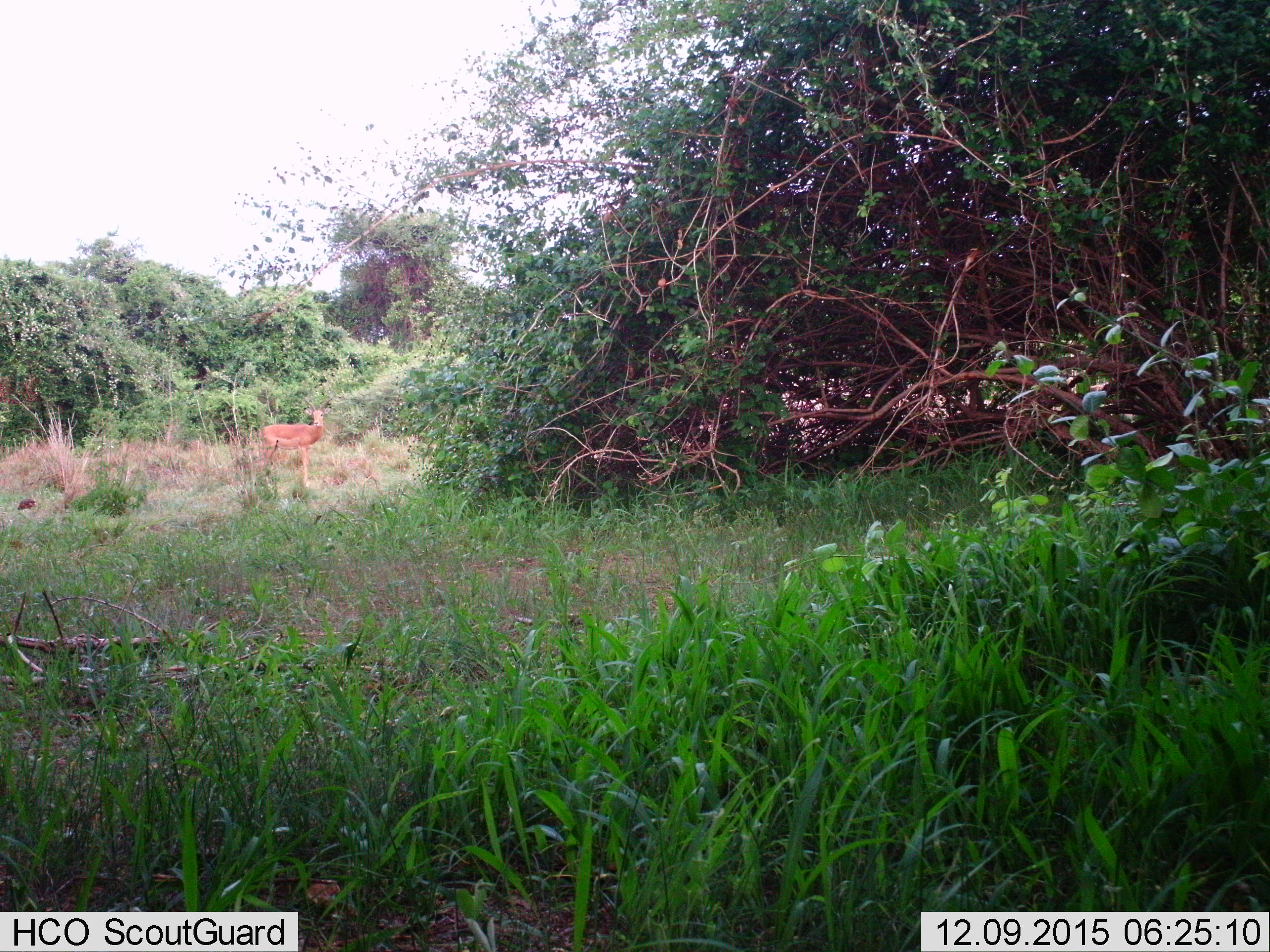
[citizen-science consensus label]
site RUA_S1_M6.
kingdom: Animalia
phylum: Chordata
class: Mammalia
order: Artiodactyla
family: Bovidae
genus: Aepyceros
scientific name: Aepyceros melampus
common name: impala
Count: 1.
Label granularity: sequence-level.